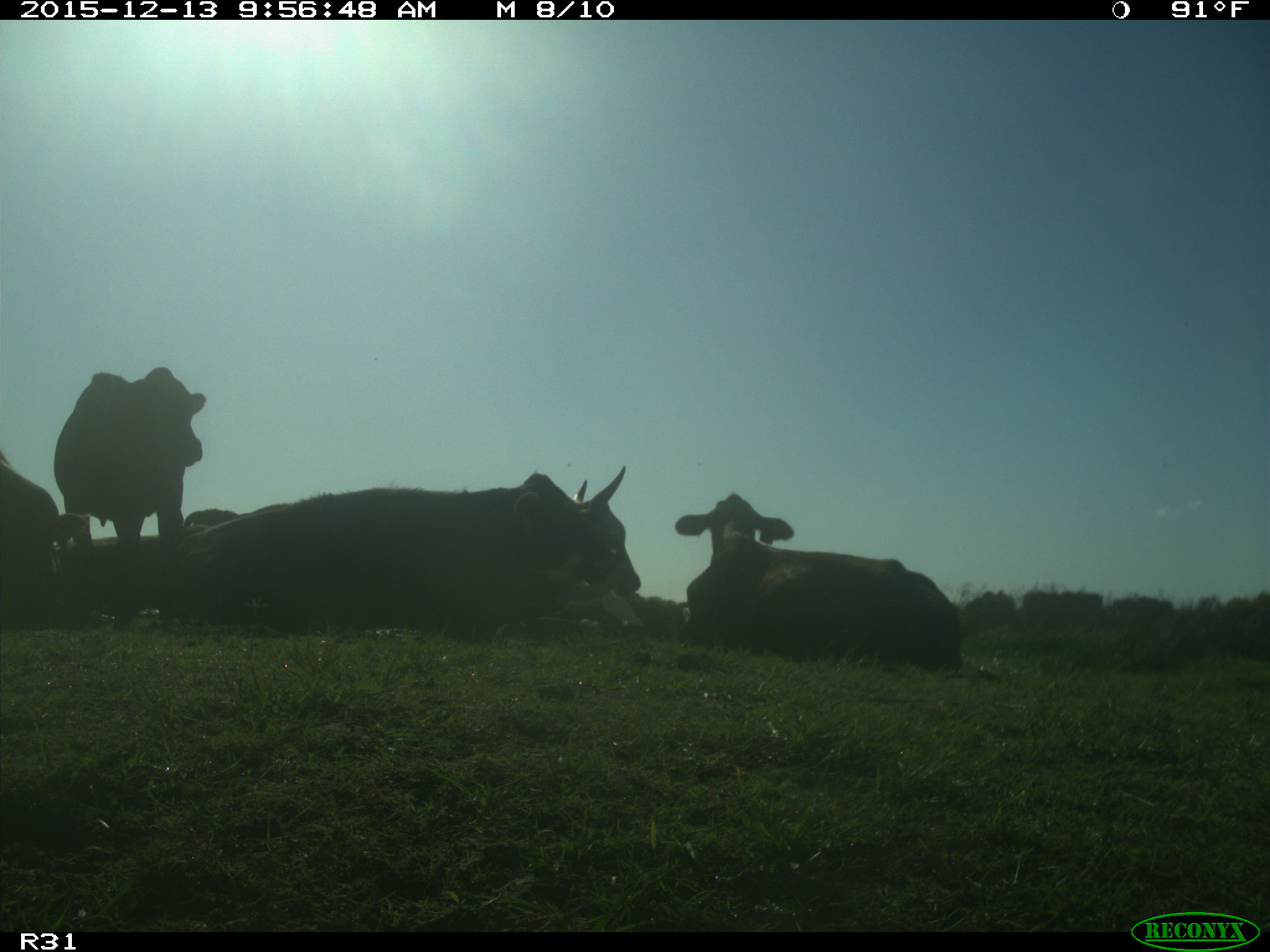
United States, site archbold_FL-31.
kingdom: Animalia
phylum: Chordata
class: Mammalia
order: Artiodactyla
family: Bovidae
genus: Bos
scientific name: Bos taurus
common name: domestic cow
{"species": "Bos taurus (domestic cow)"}